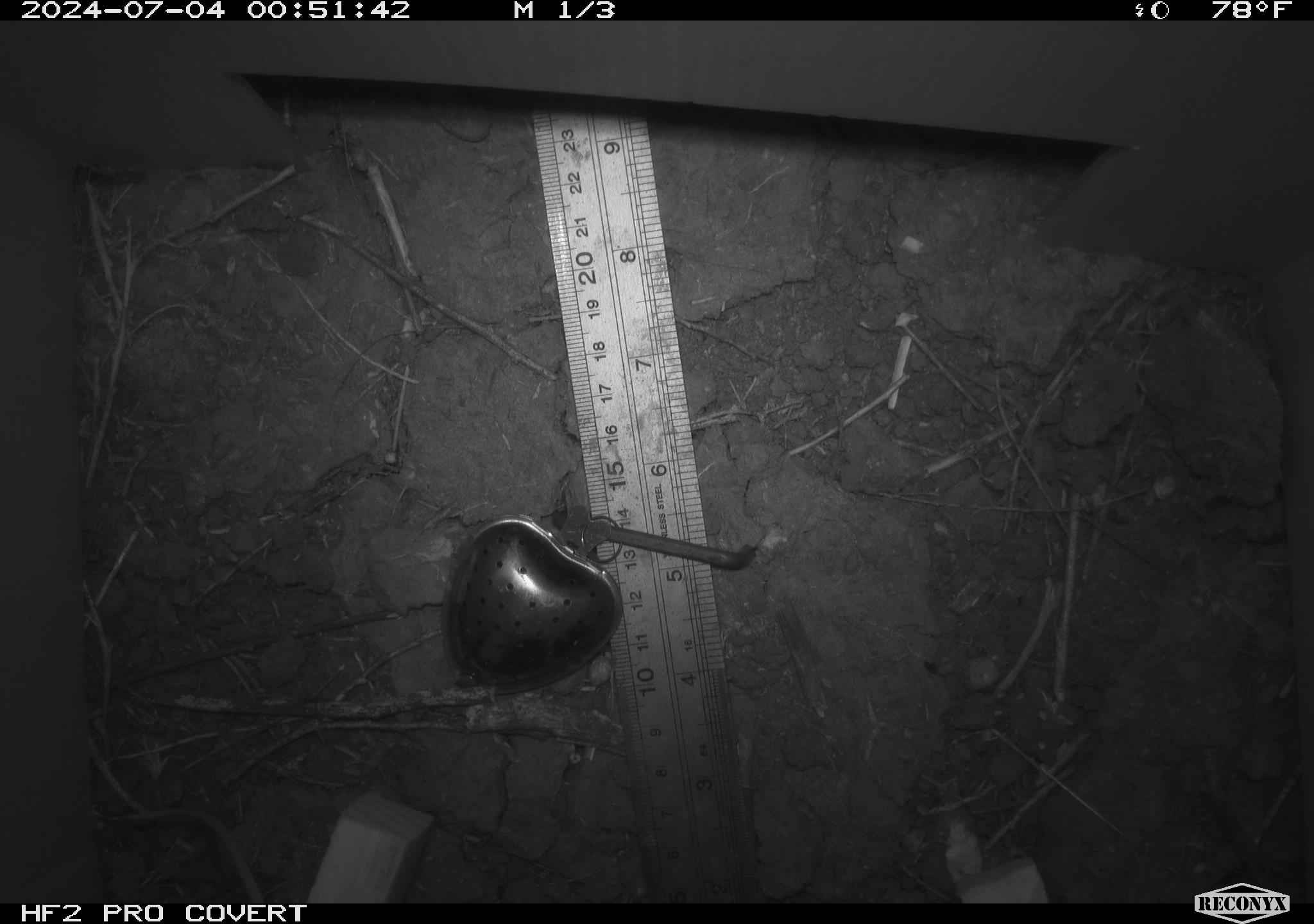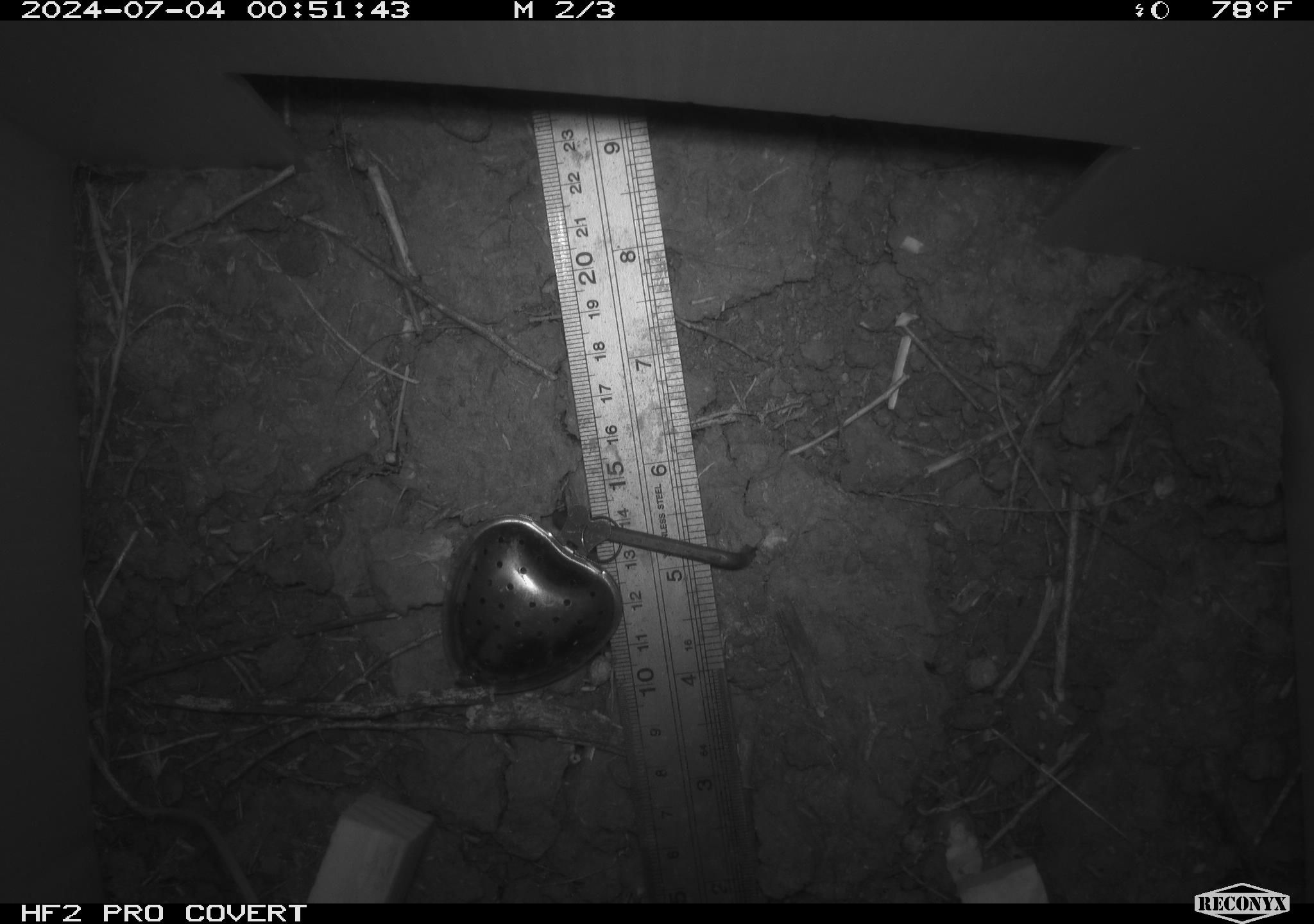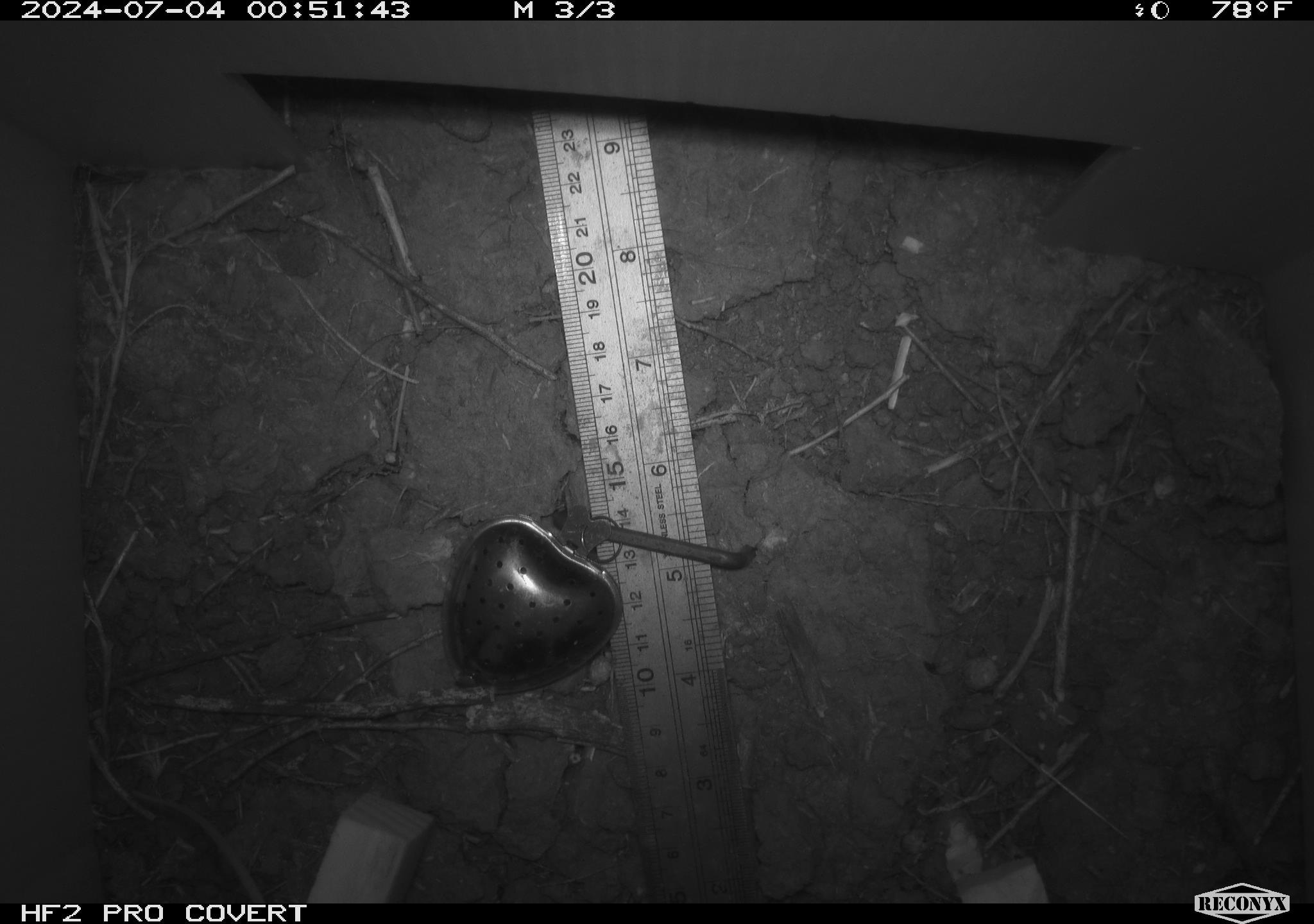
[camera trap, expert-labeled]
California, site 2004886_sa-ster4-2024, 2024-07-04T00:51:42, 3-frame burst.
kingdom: Animalia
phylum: Chordata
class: Mammalia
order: Rodentia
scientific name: Rodentia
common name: mouse species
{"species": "mouse species (Rodentia)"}